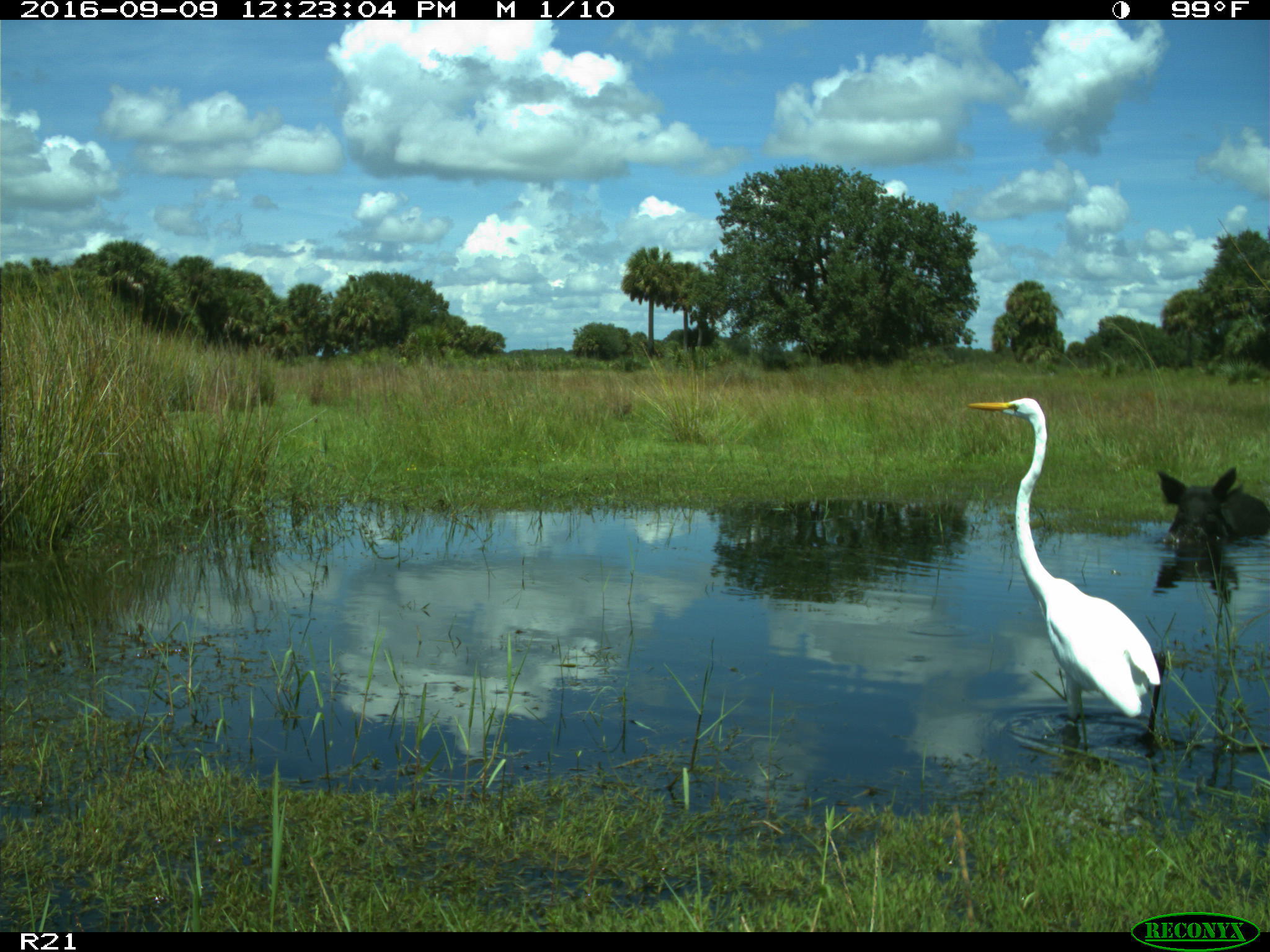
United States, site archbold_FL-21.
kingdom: Animalia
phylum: Chordata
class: Mammalia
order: Artiodactyla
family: Suidae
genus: Sus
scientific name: Sus scrofa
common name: wild boar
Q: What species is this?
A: Sus scrofa (wild boar).